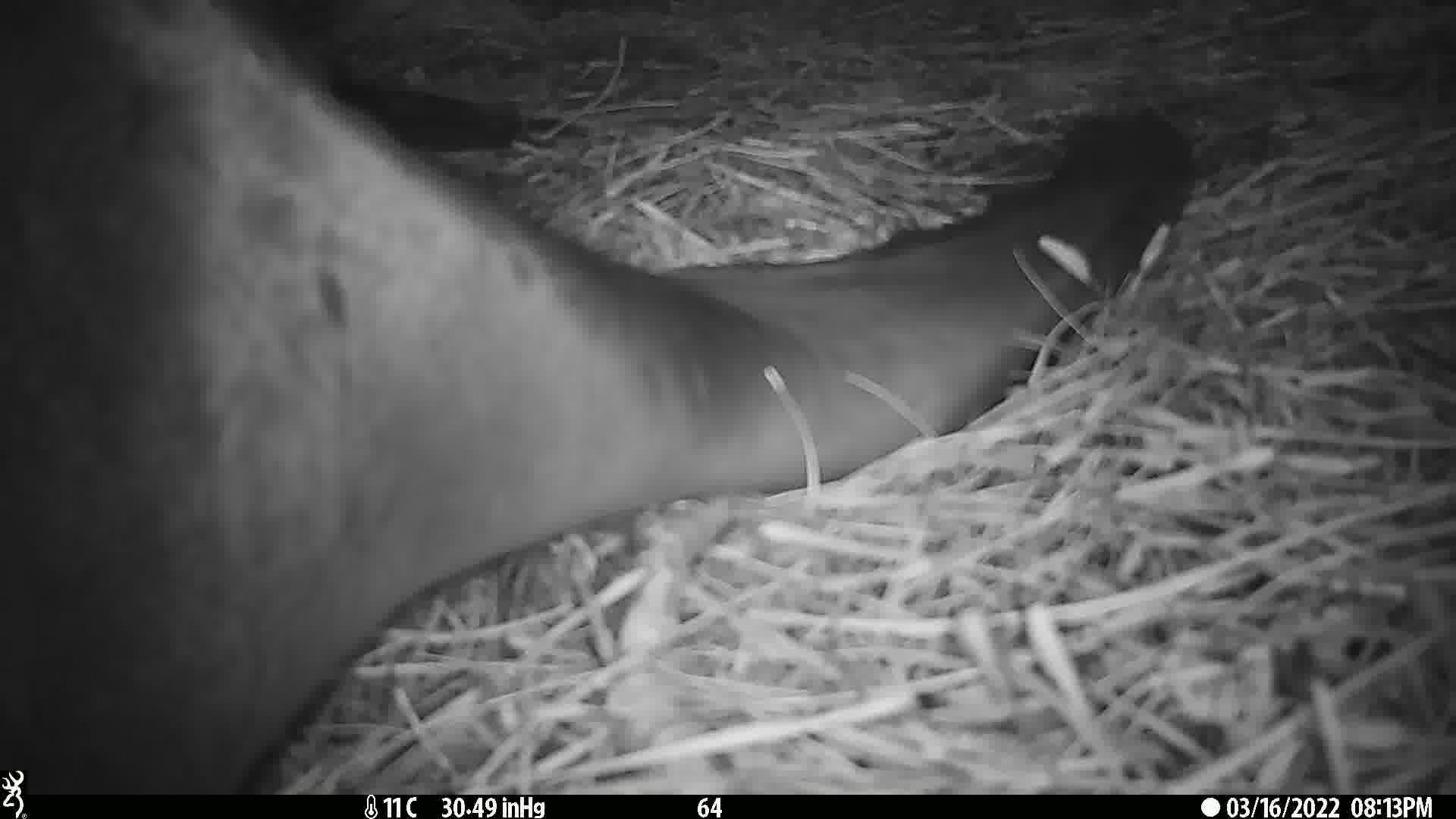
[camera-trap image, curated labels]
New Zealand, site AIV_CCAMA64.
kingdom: Animalia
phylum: Chordata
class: Mammalia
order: Carnivora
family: Otariidae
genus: Phocarctos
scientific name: Phocarctos hookeri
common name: new zealand sea lion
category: sealion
Sealion (new zealand sea lion) (Phocarctos hookeri).